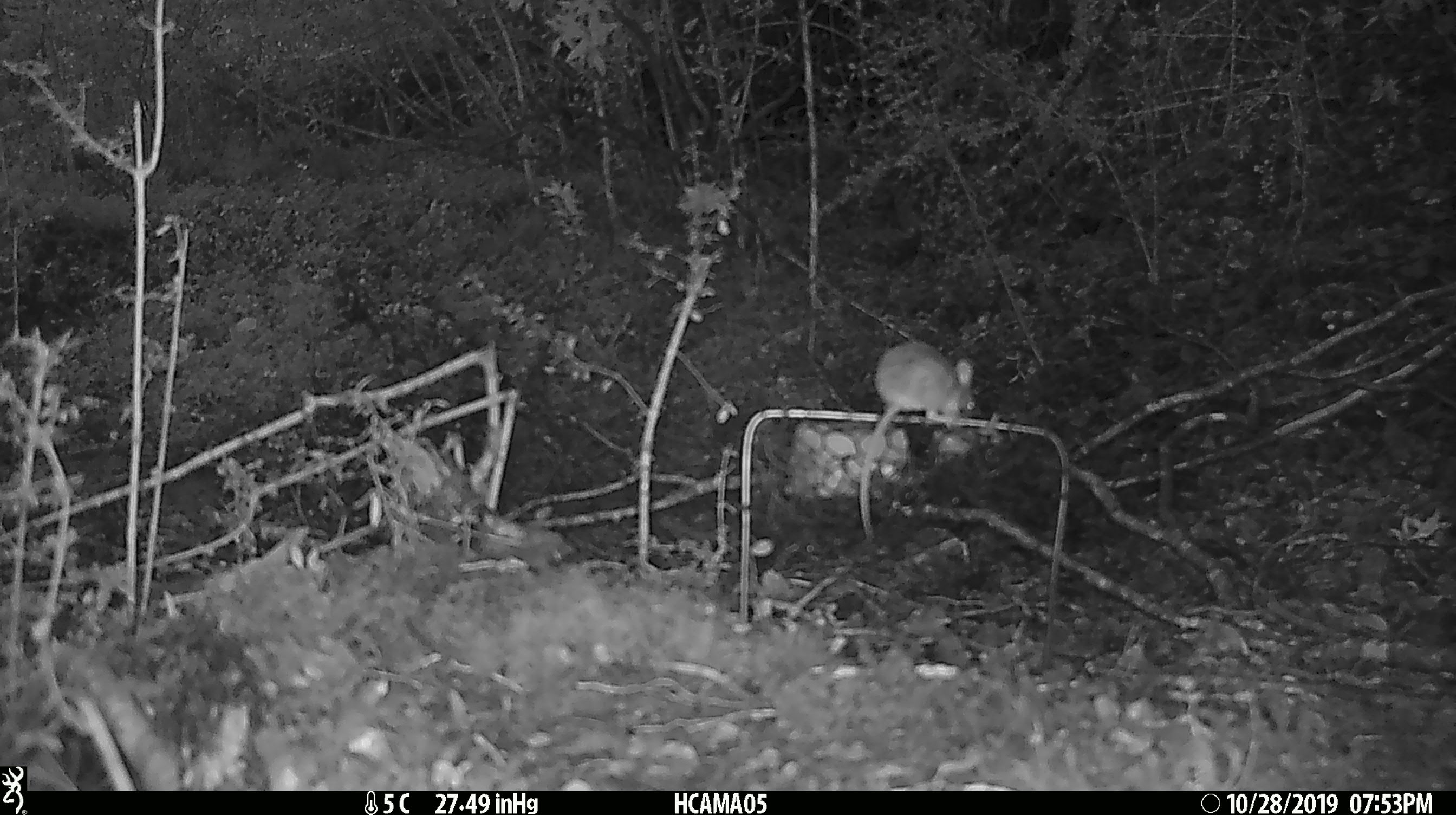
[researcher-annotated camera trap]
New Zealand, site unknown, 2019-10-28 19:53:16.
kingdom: Animalia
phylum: Chordata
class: Mammalia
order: Rodentia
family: Muridae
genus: Mus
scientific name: Mus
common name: mouse